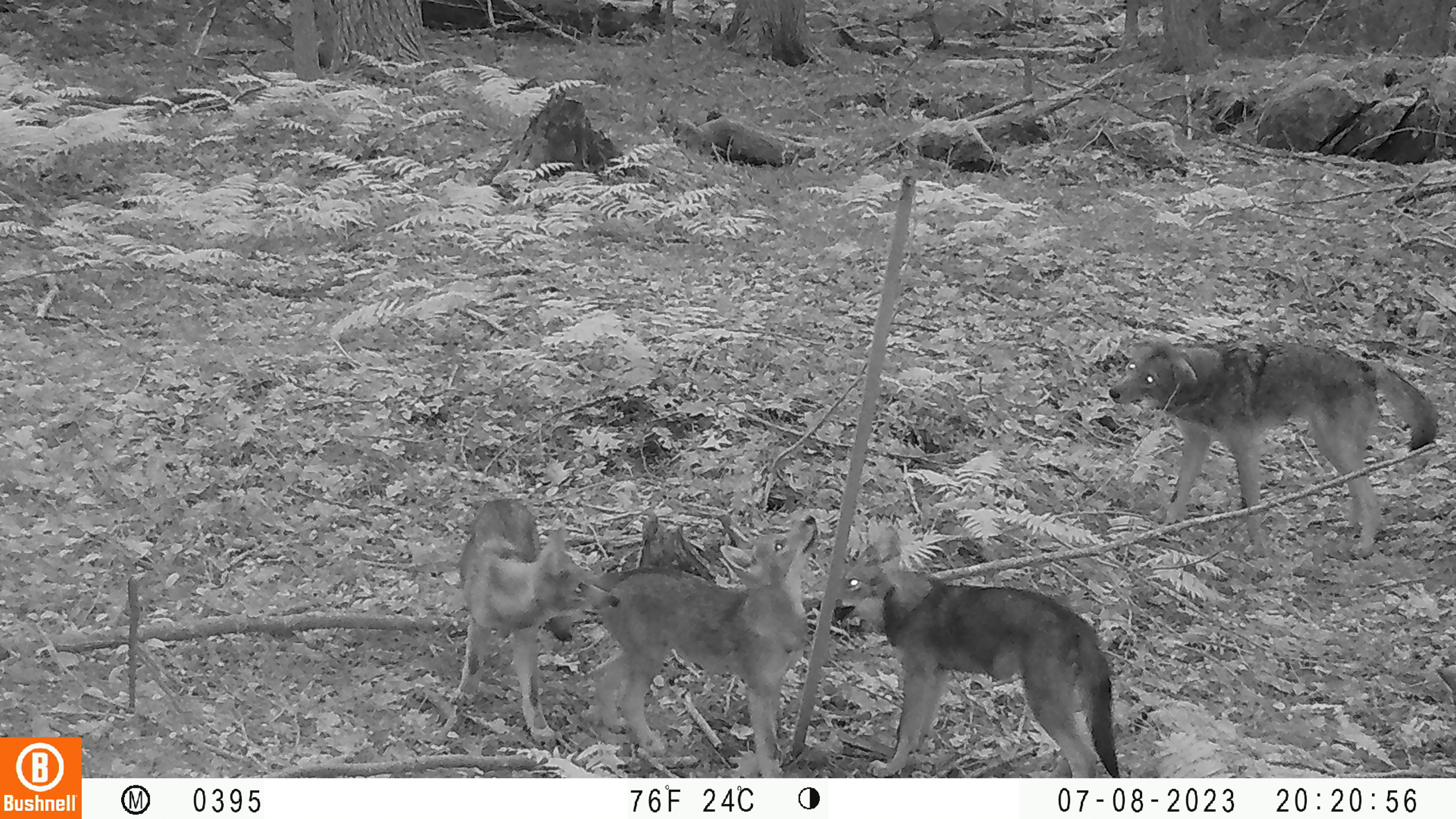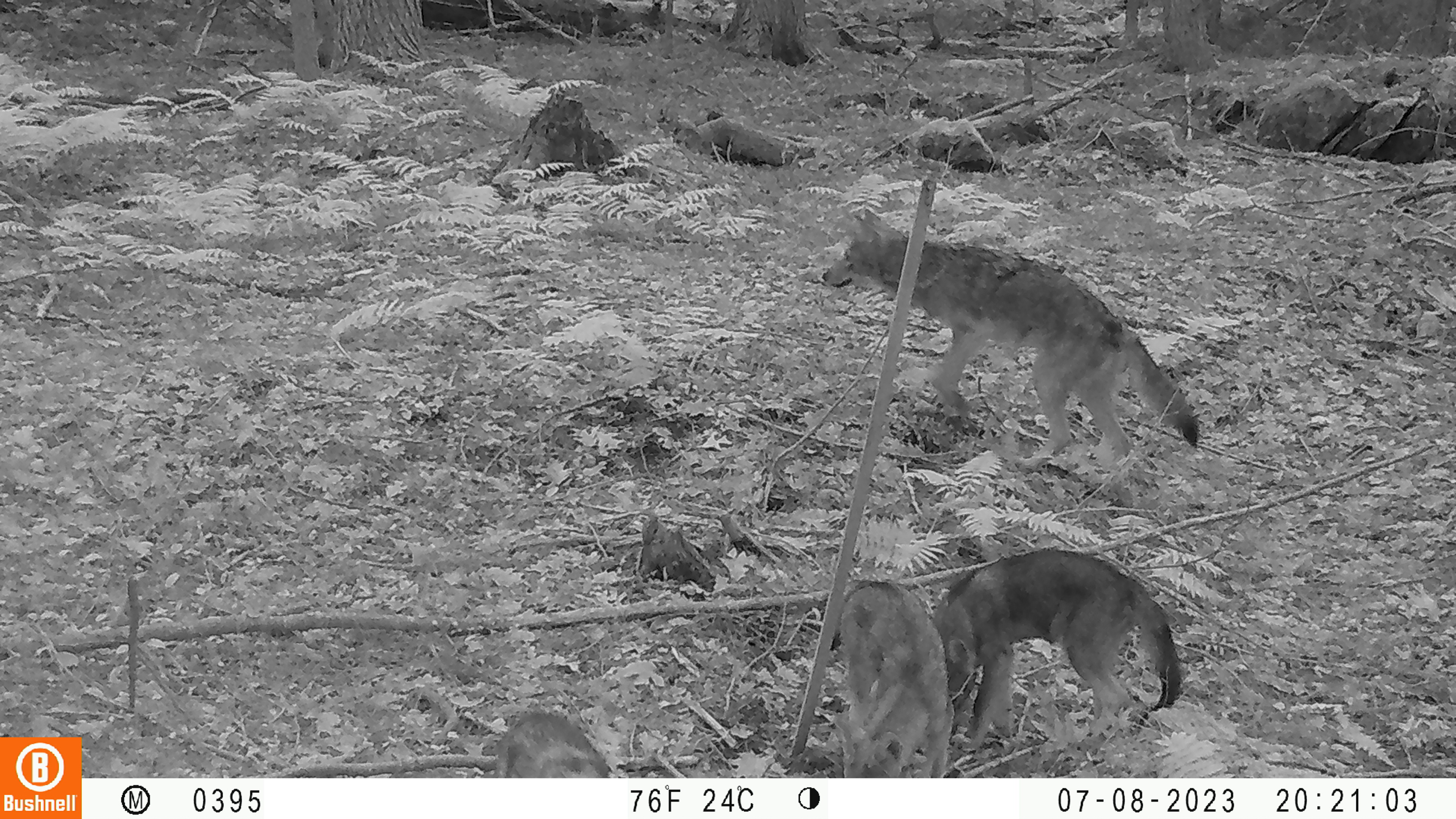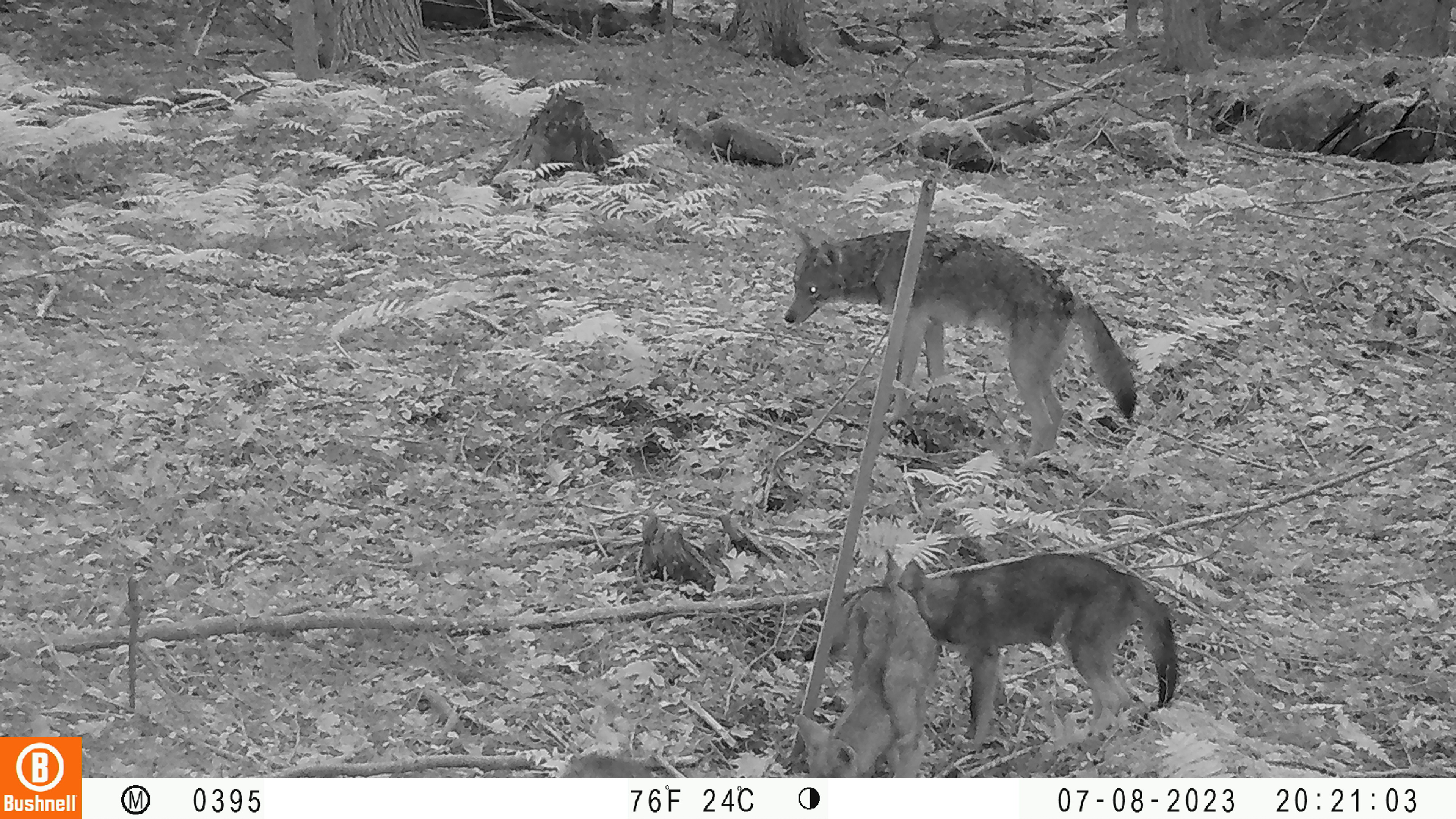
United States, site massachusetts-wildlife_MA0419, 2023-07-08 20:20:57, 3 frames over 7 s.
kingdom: Animalia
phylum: Chordata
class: Mammalia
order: Carnivora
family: Canidae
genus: Urocyon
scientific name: Urocyon cinereoargenteus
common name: gray fox